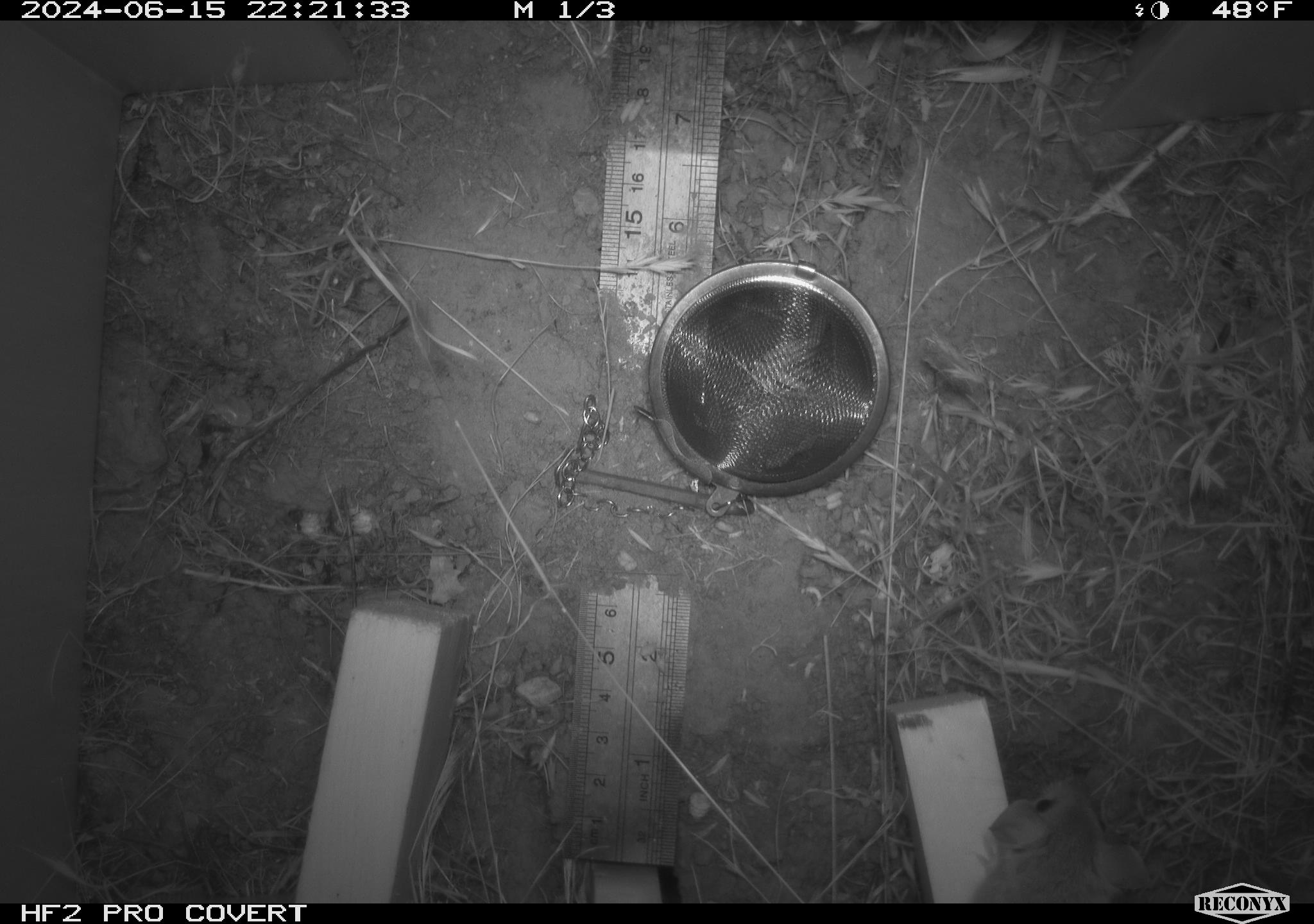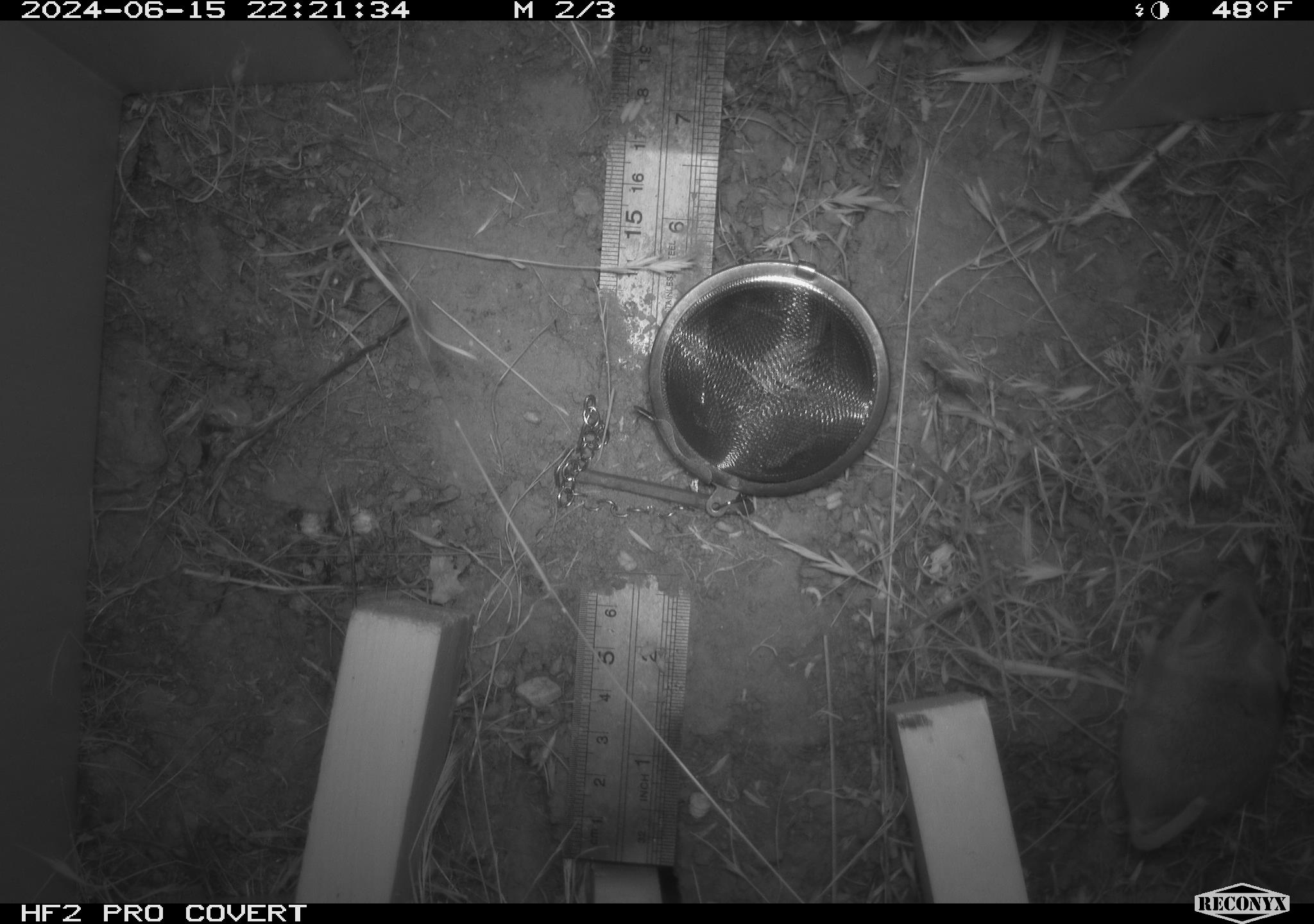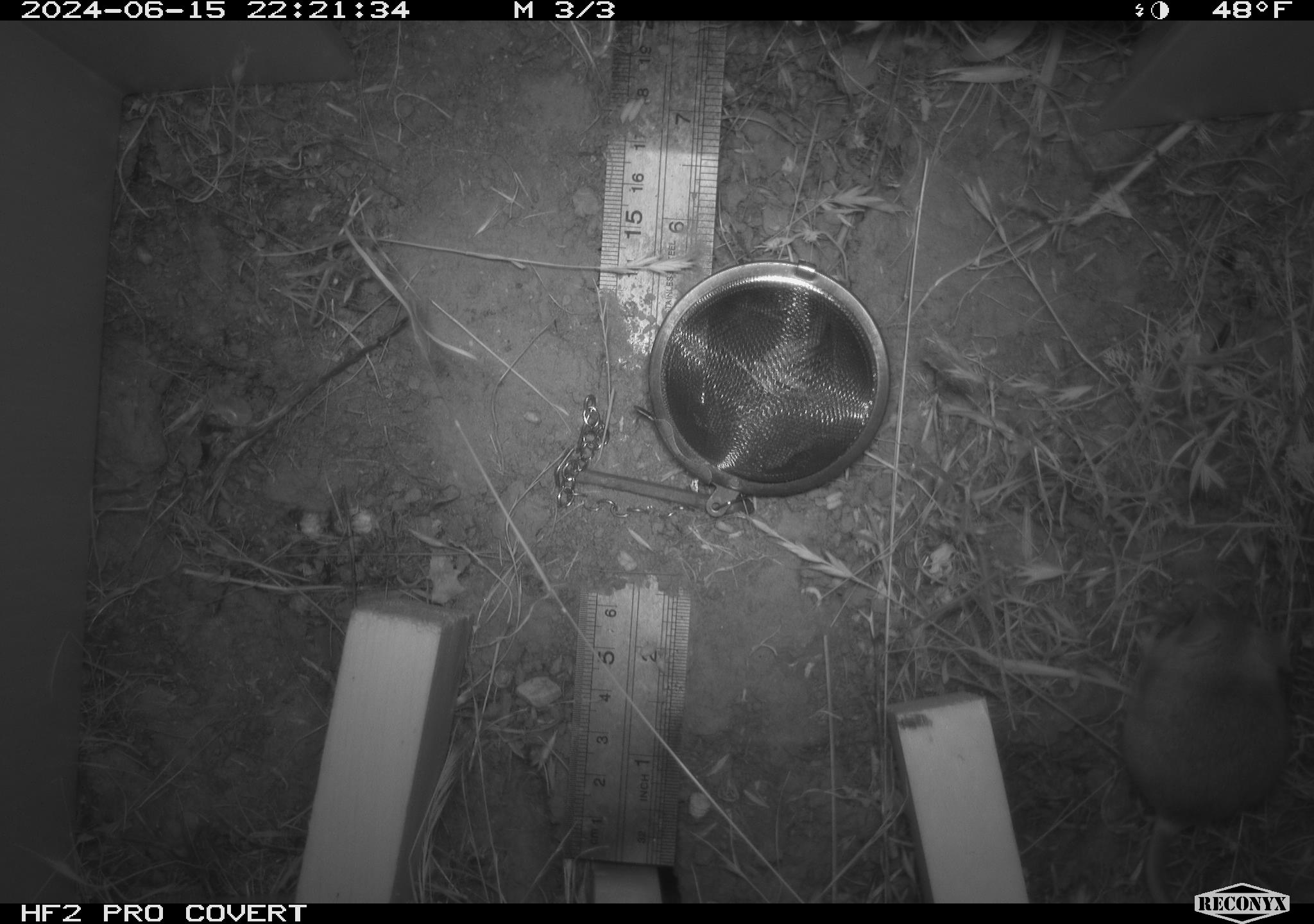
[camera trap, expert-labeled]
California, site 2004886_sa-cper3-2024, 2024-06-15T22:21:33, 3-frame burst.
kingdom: Animalia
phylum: Chordata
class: Mammalia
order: Rodentia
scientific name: Rodentia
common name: rodent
Rodent (Rodentia).